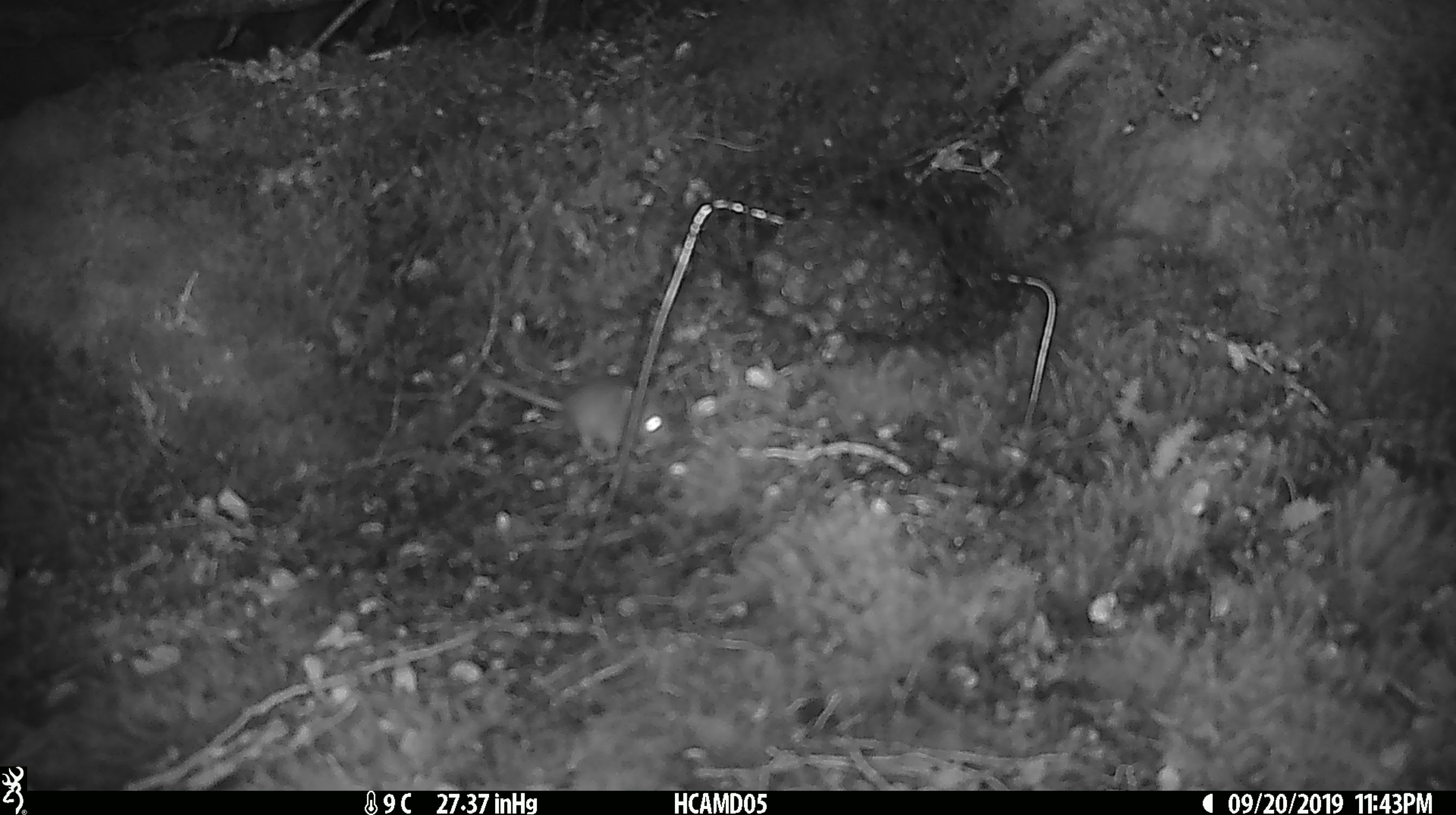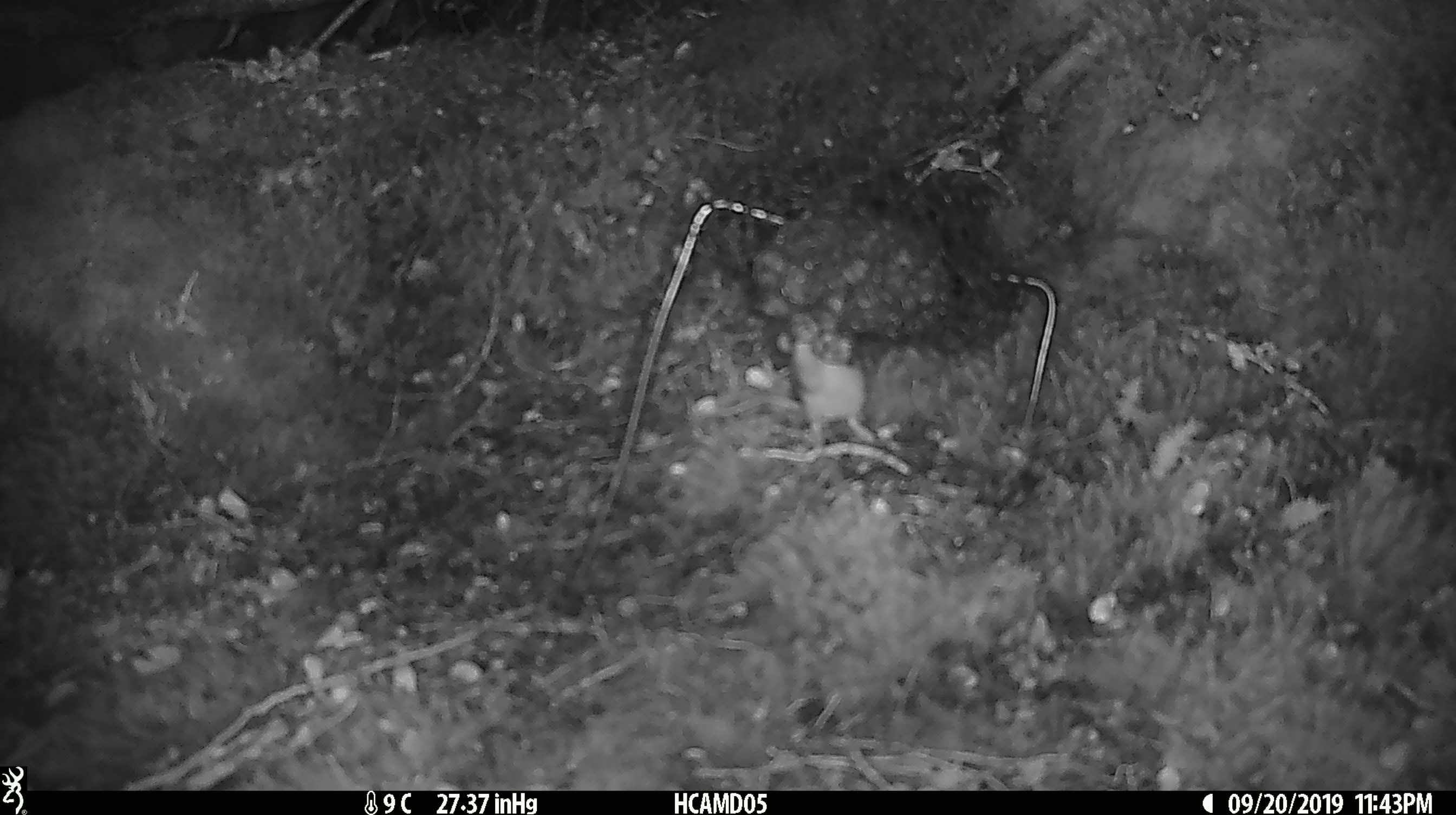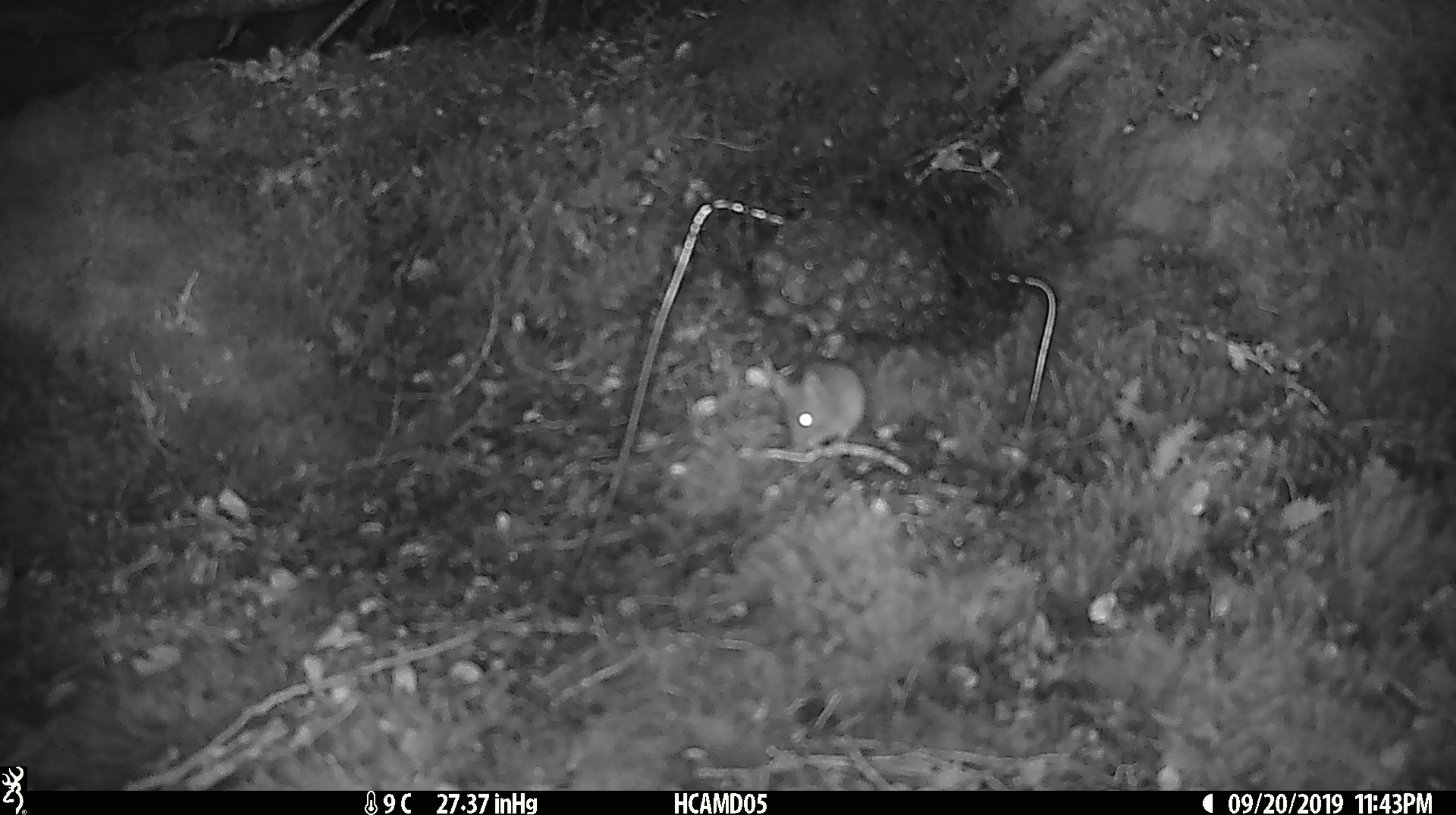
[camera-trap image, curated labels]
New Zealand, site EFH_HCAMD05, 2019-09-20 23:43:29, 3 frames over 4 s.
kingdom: Animalia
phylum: Chordata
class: Mammalia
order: Rodentia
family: Muridae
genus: Mus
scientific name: Mus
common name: mouse